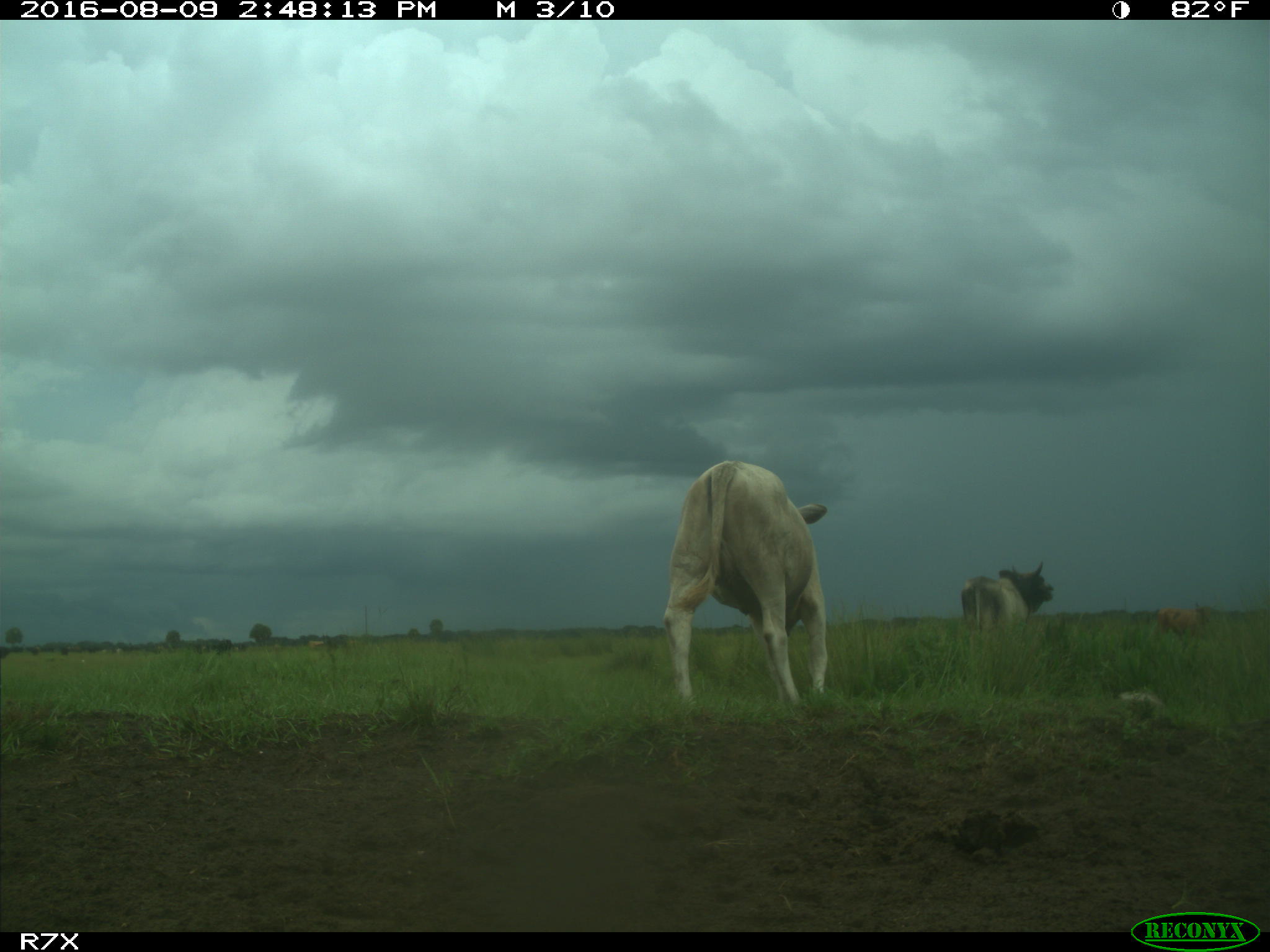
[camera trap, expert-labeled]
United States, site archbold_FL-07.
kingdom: Animalia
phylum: Chordata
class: Mammalia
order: Artiodactyla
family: Bovidae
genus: Bos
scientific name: Bos taurus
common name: domestic cow